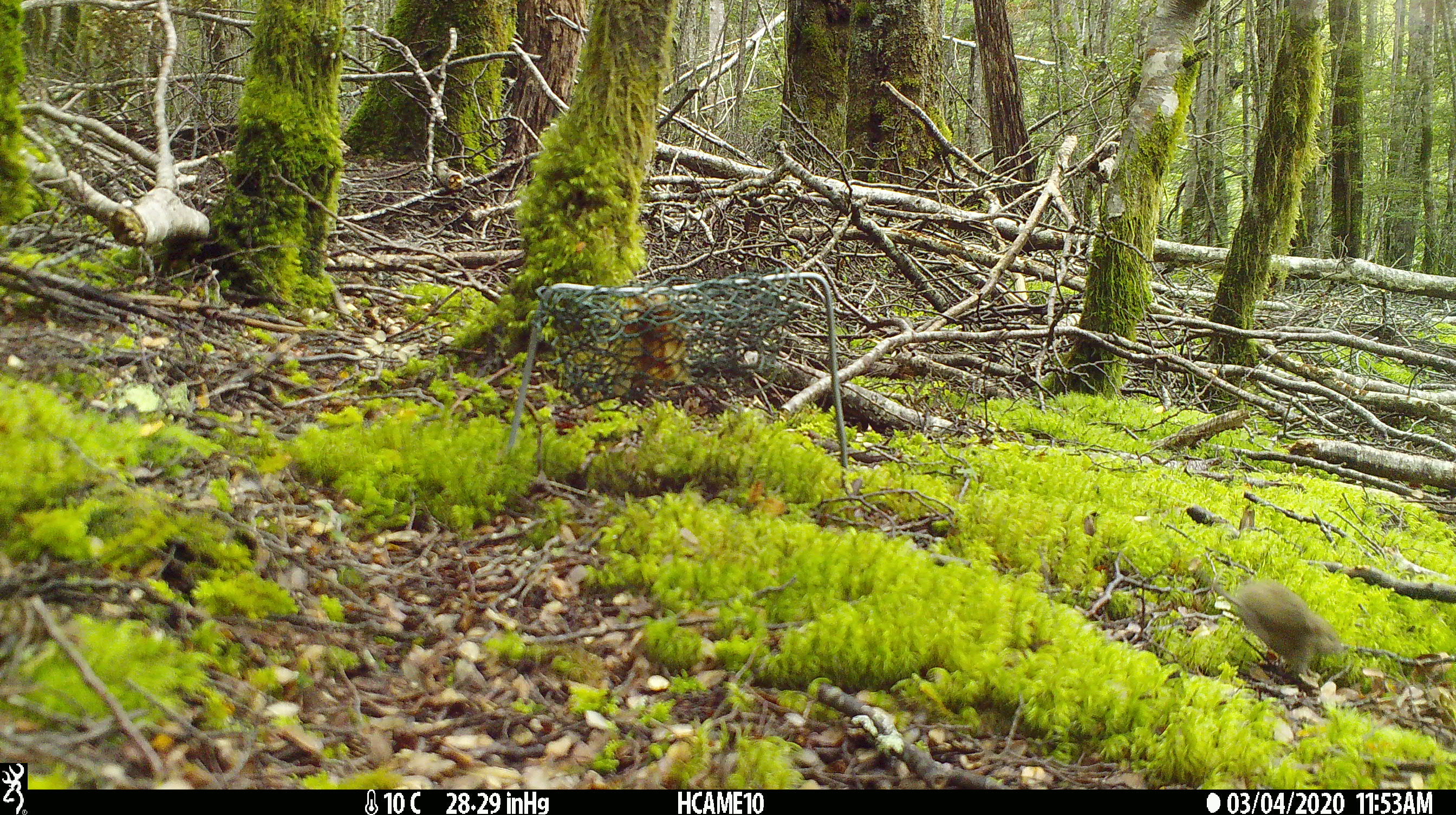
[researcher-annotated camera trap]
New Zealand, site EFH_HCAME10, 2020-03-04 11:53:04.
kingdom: Animalia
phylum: Chordata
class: Mammalia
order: Rodentia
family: Muridae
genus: Mus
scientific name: Mus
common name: mouse